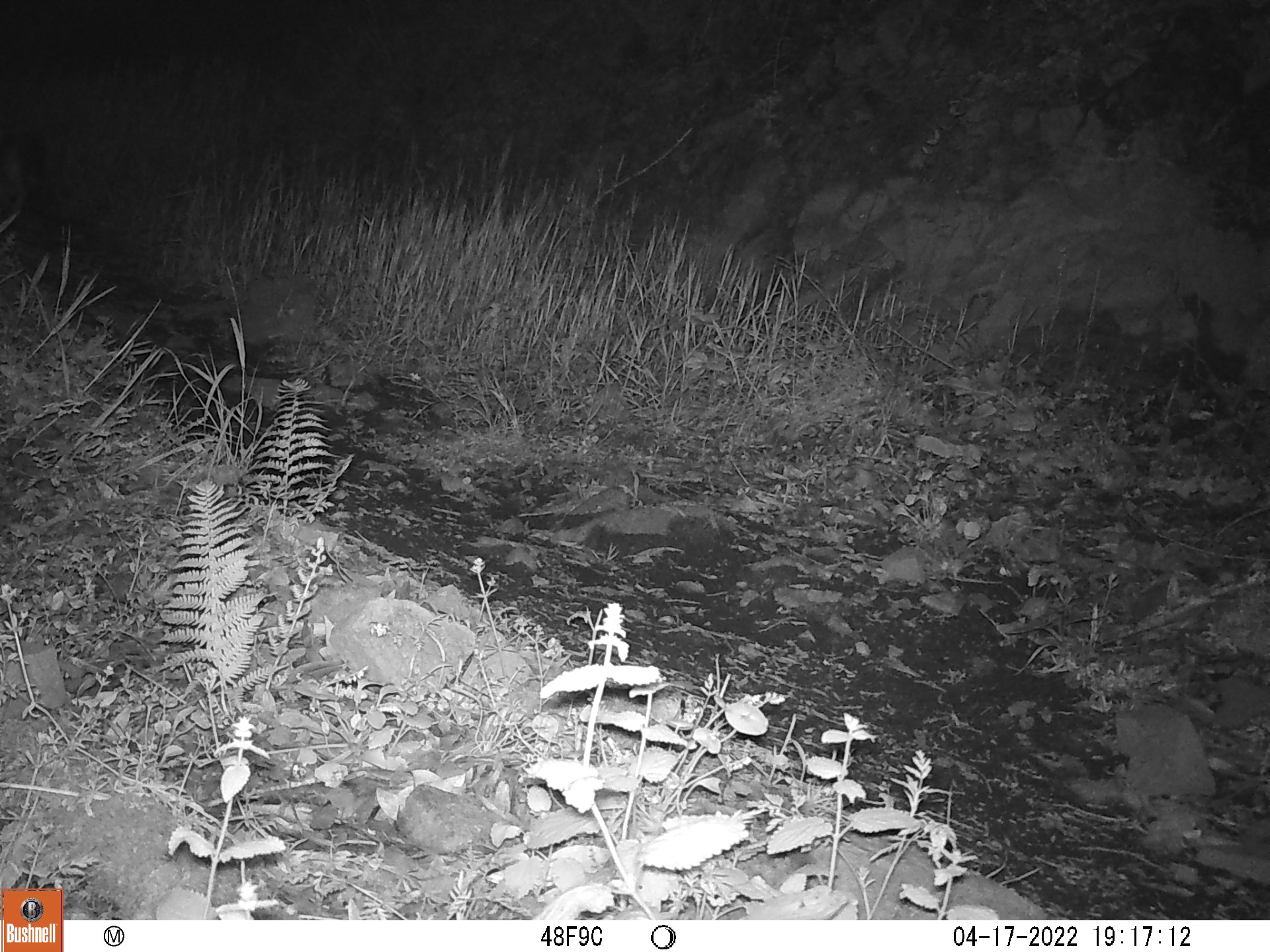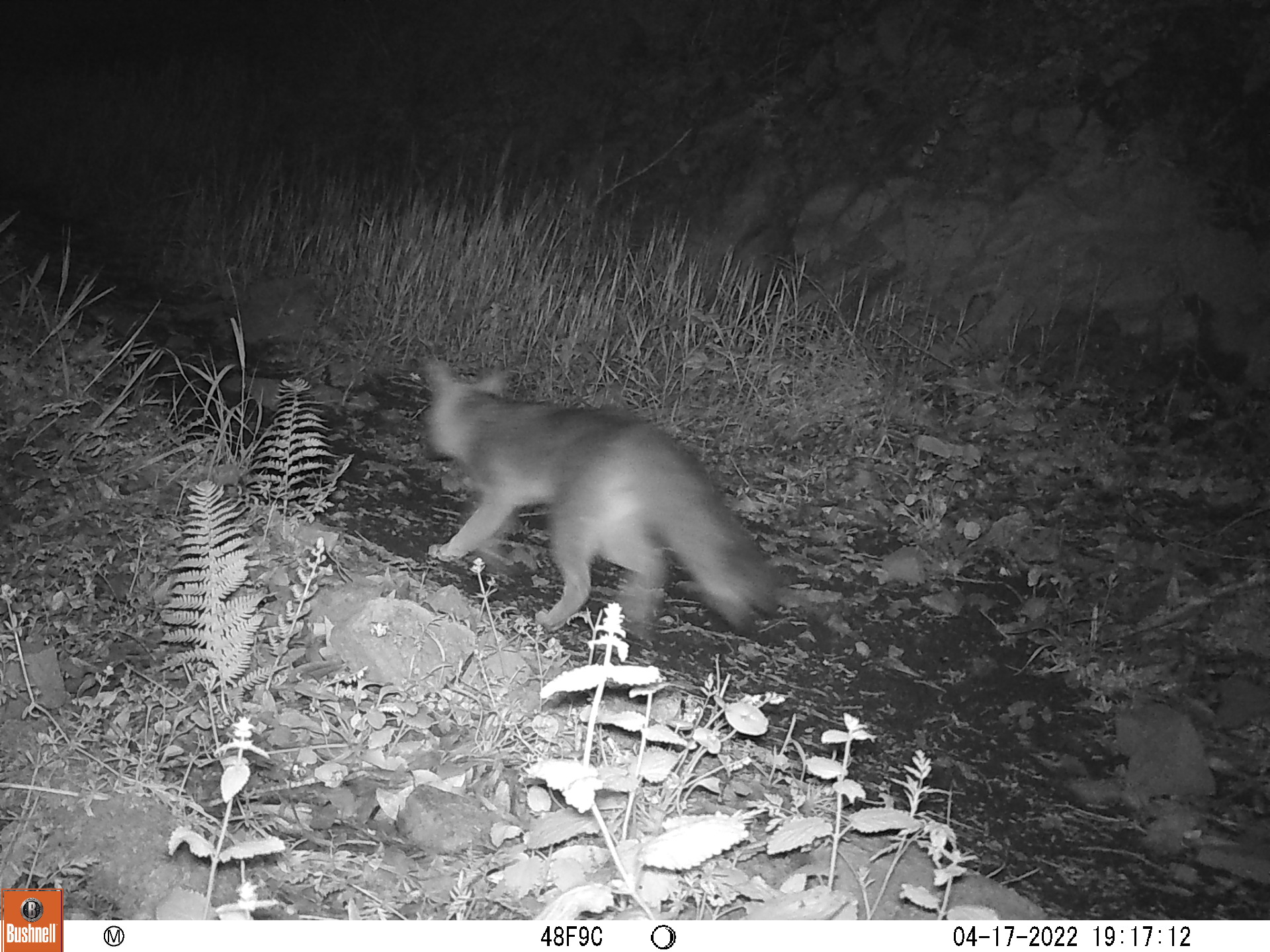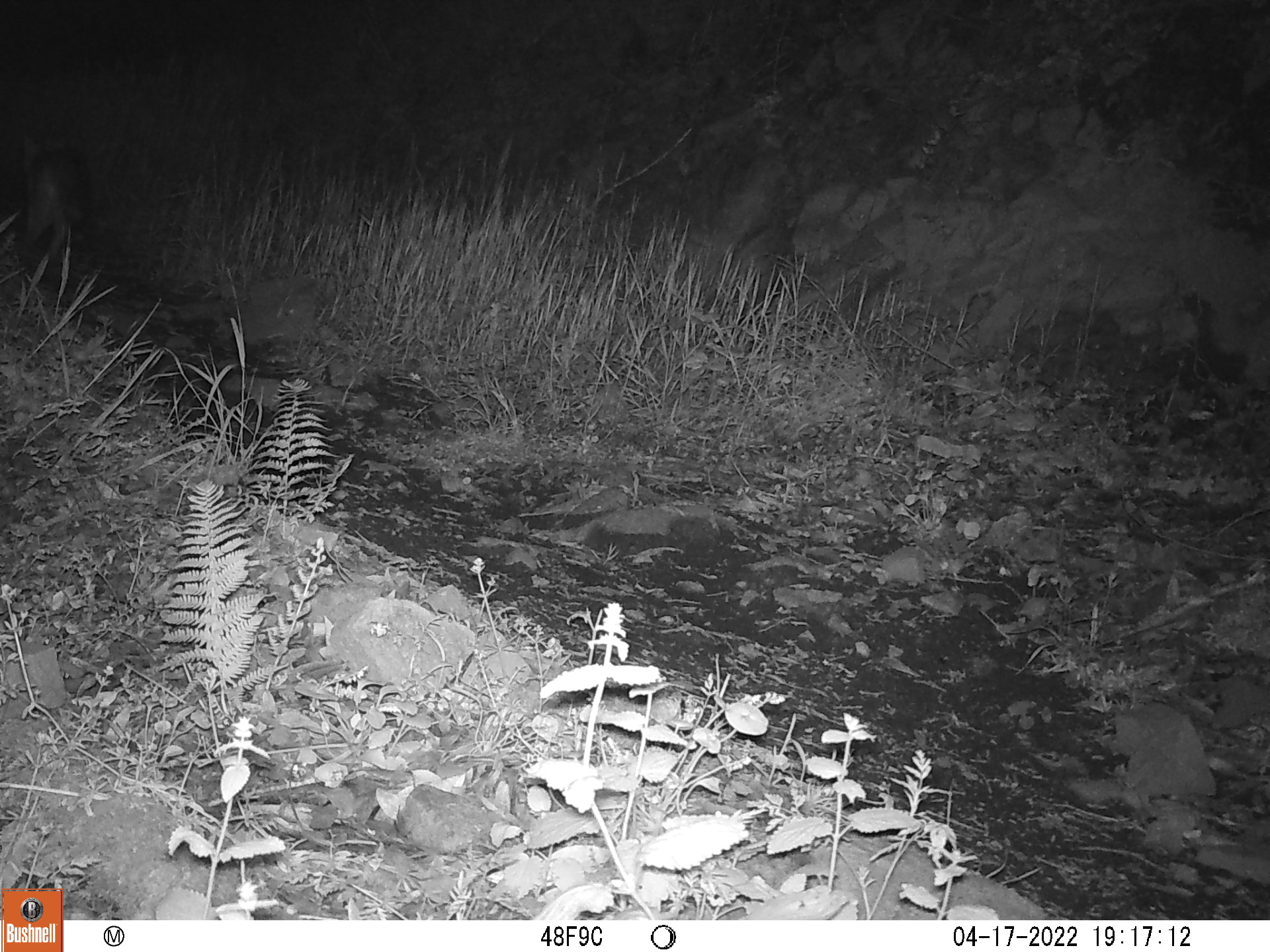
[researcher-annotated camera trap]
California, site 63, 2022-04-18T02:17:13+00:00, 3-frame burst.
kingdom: Animalia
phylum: Chordata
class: Mammalia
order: Carnivora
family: Canidae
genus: Urocyon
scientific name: Urocyon cinereoargenteus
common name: gray fox